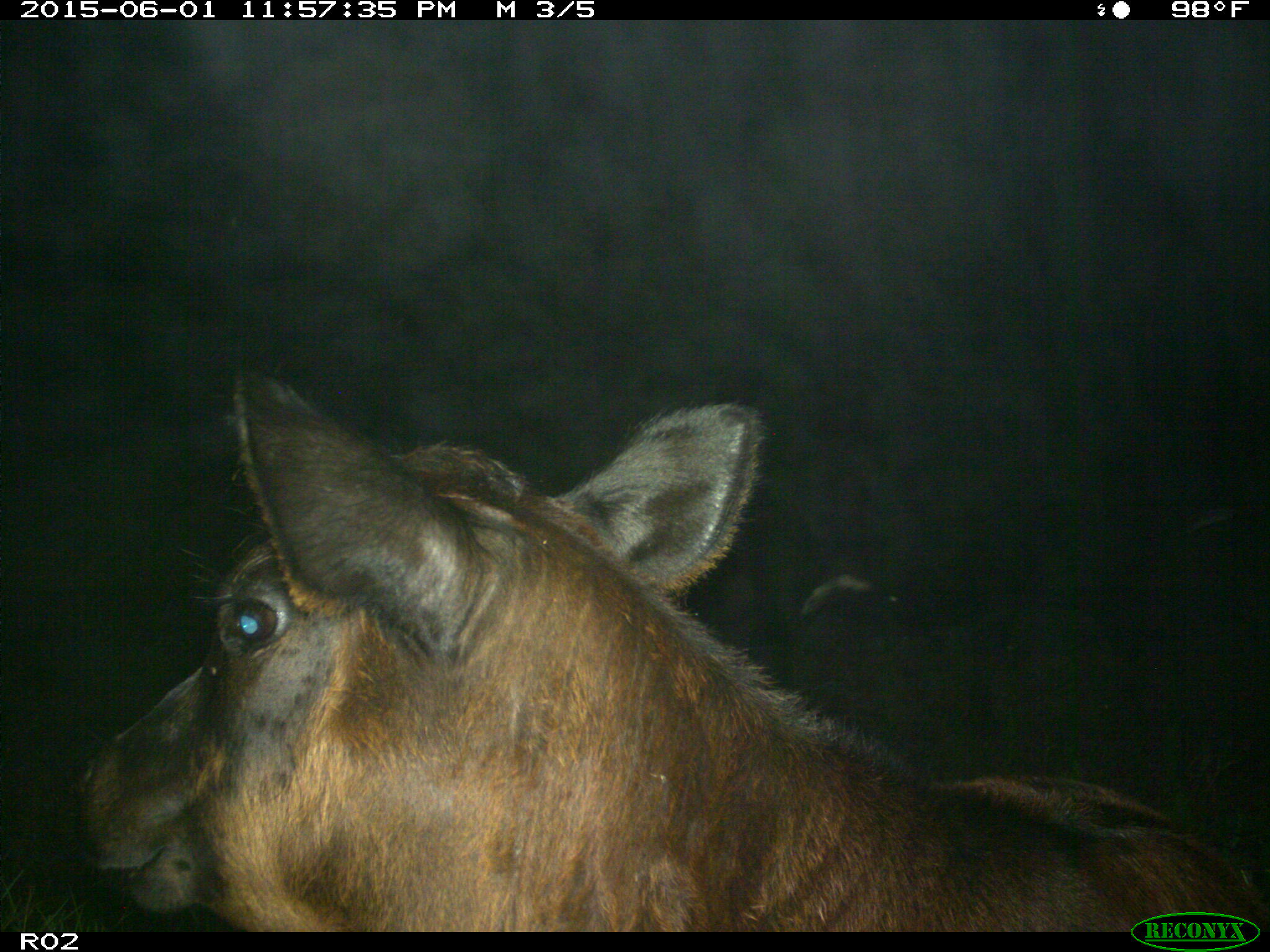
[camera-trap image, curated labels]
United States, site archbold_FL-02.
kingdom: Animalia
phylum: Chordata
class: Mammalia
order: Artiodactyla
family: Bovidae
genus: Bos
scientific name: Bos taurus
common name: domestic cow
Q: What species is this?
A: Bos taurus (domestic cow).